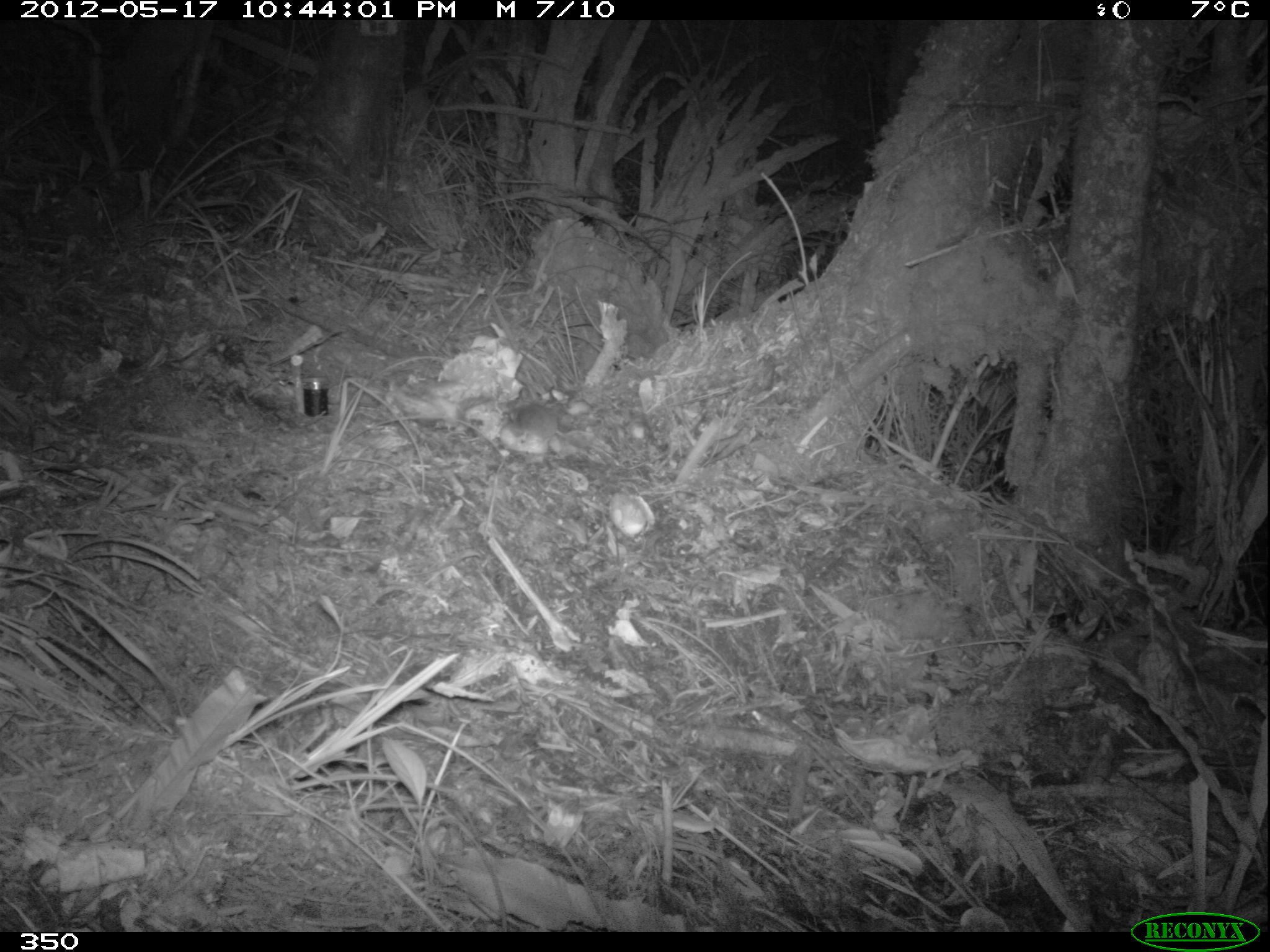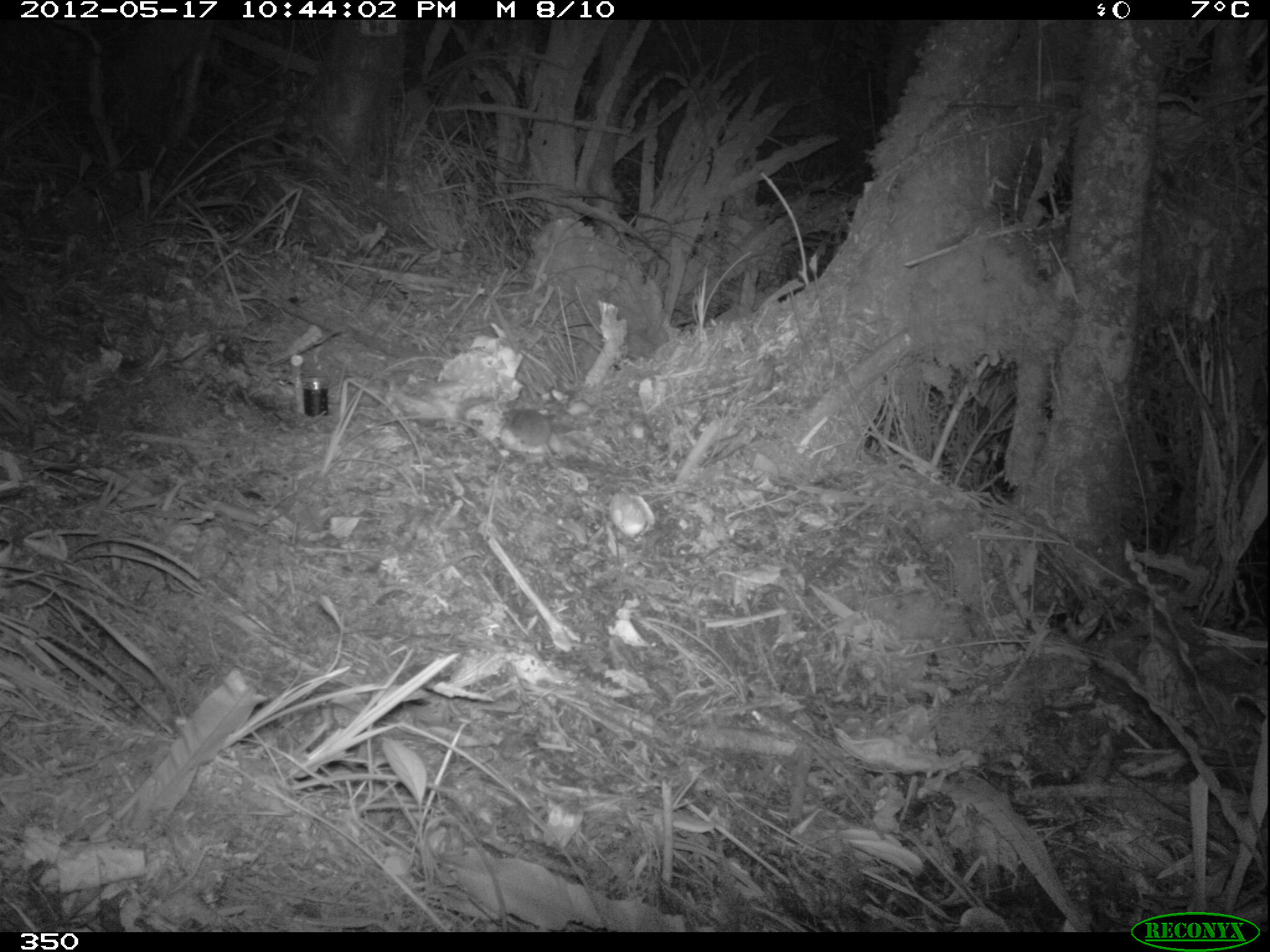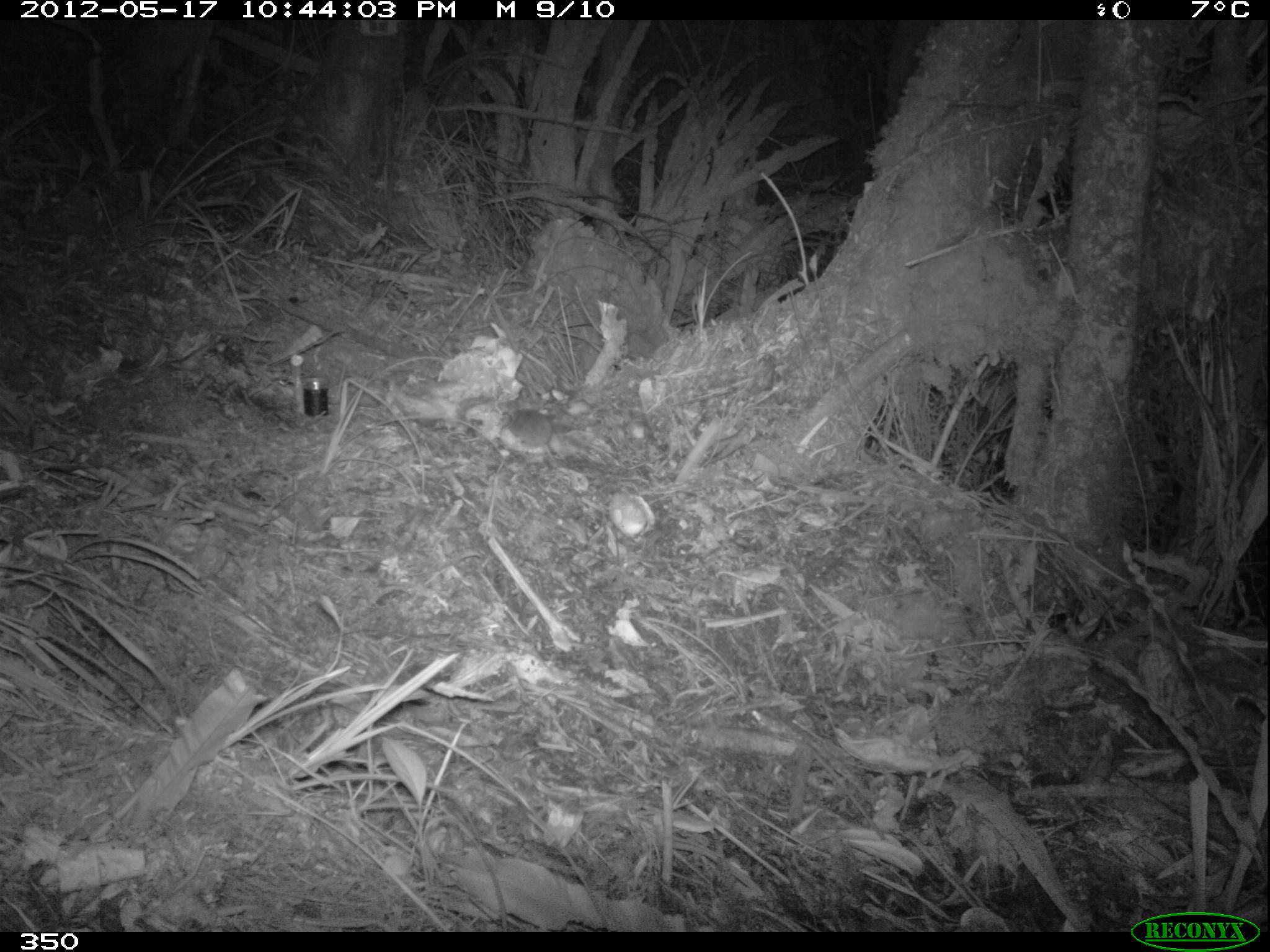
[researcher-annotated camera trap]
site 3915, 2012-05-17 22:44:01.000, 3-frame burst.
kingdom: Animalia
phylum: Chordata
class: Mammalia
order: Rodentia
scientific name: Rodentia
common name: rodents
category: unknown rodent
Unknown rodent (rodents) (Rodentia).